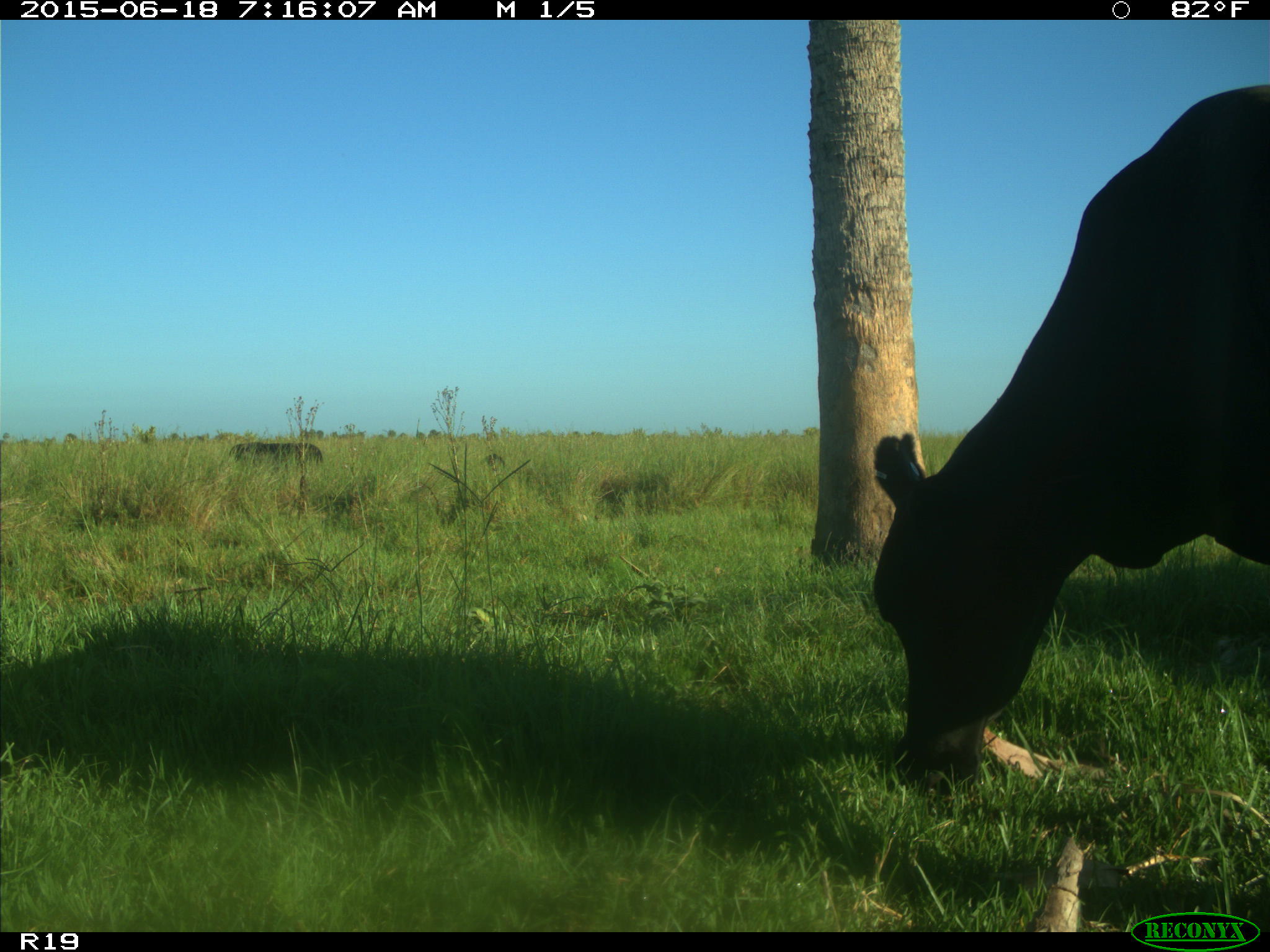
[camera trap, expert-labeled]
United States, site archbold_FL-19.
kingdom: Animalia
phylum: Chordata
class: Mammalia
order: Artiodactyla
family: Bovidae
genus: Bos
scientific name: Bos taurus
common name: domestic cow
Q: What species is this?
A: Bos taurus (domestic cow).